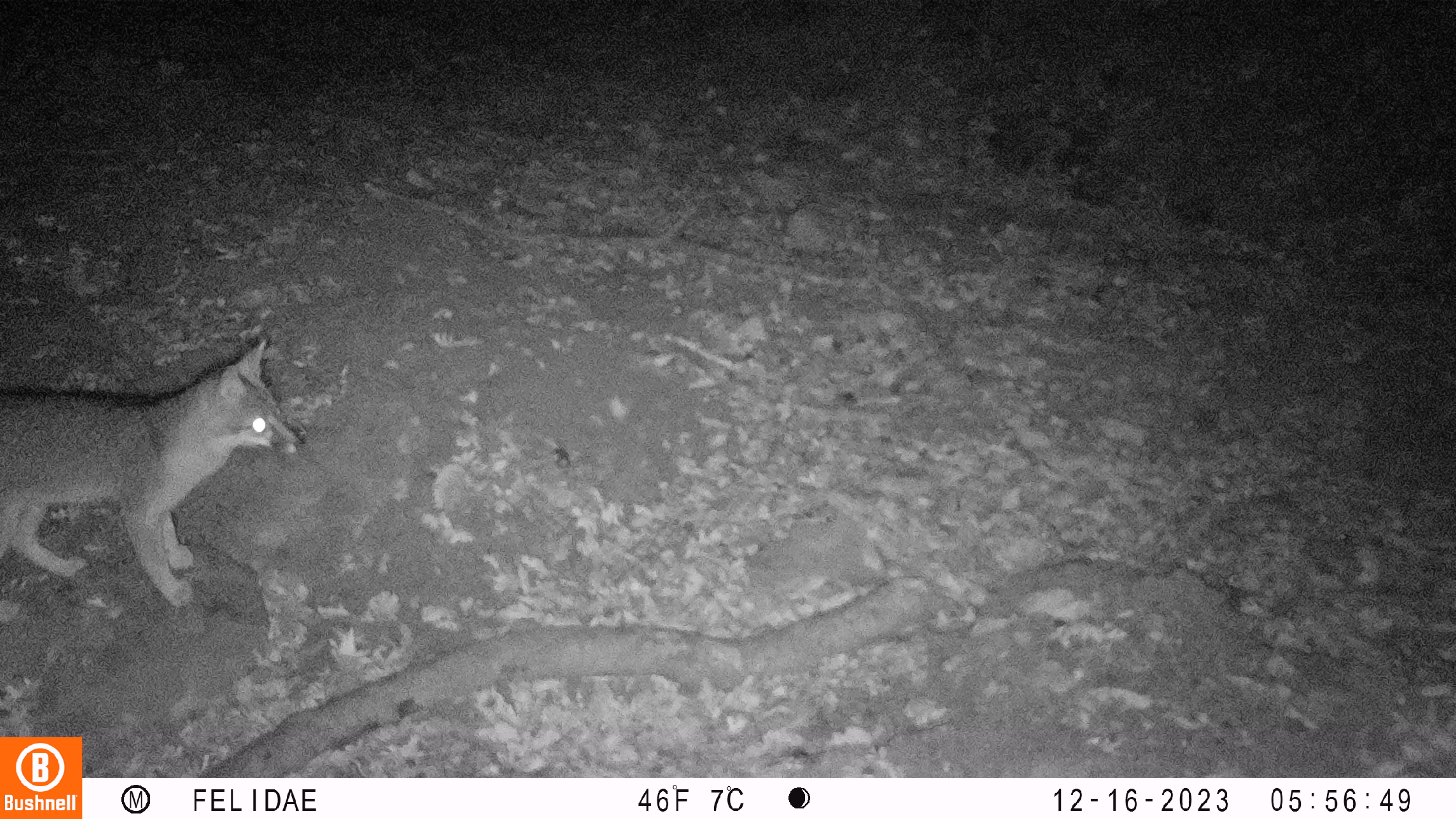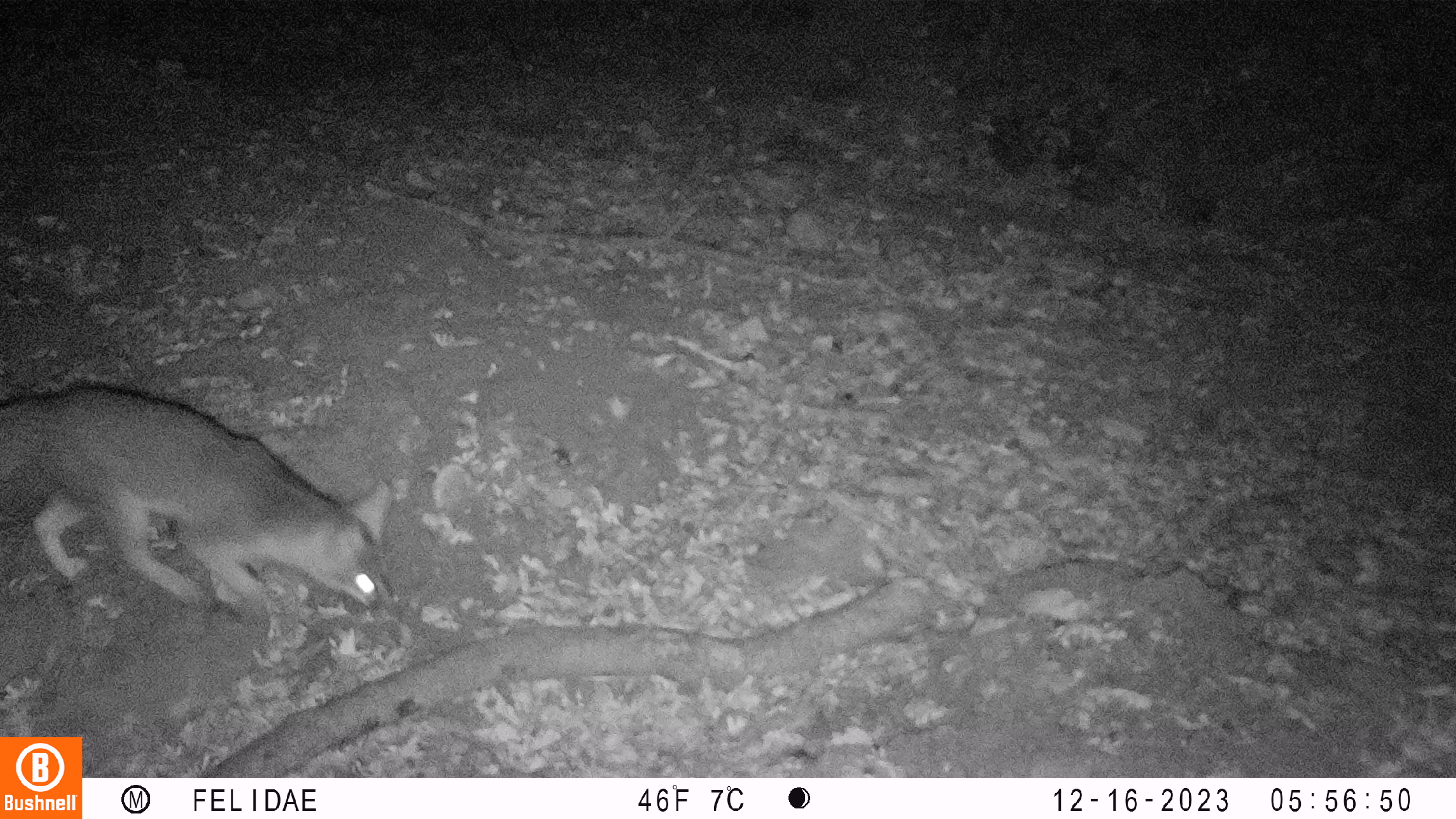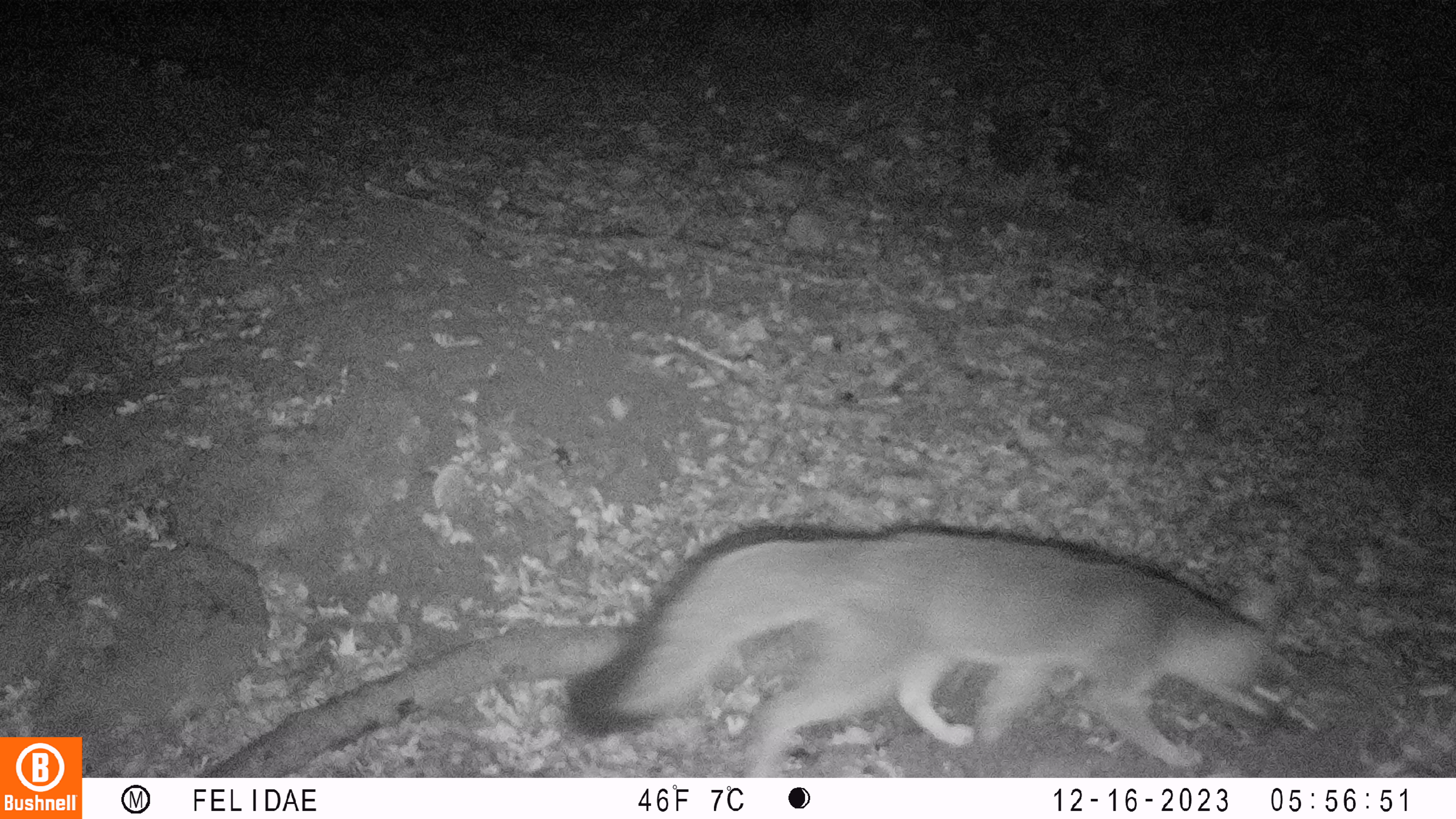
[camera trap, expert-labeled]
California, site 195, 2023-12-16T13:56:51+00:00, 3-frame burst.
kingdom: Animalia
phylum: Chordata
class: Mammalia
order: Carnivora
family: Canidae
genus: Urocyon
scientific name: Urocyon cinereoargenteus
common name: gray fox